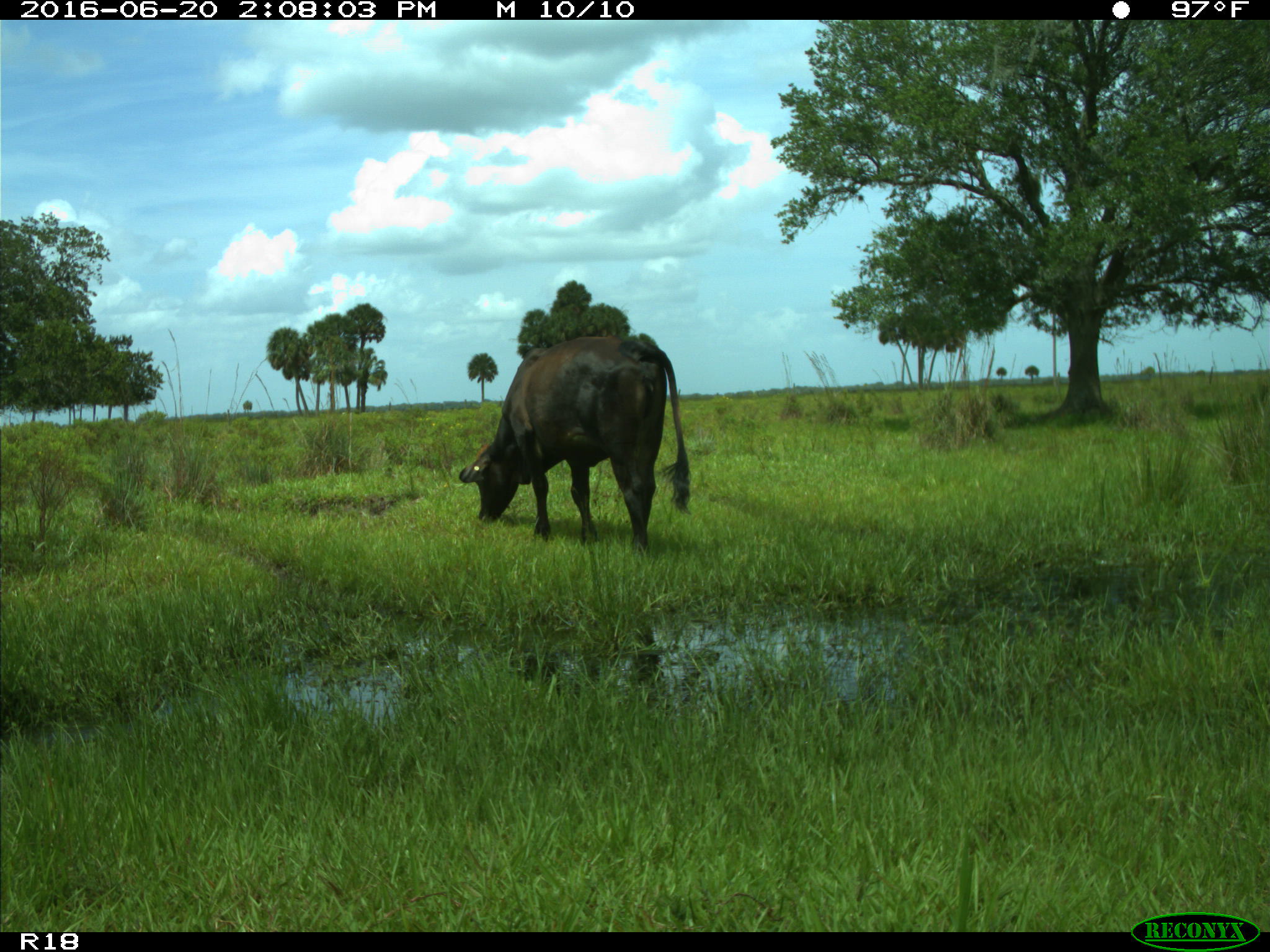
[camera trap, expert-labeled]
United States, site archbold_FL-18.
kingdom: Animalia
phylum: Chordata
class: Mammalia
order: Artiodactyla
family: Bovidae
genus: Bos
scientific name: Bos taurus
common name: domestic cow